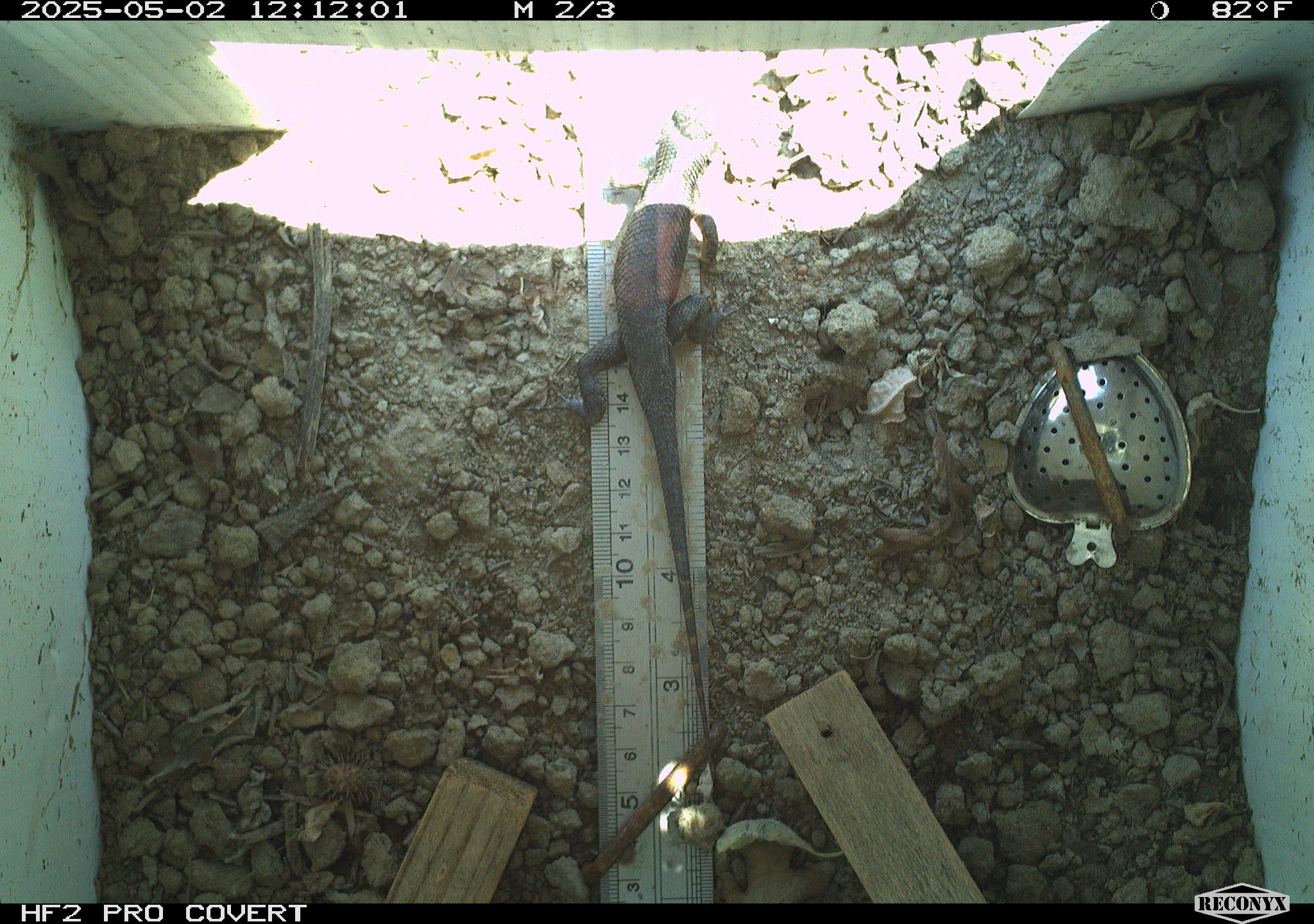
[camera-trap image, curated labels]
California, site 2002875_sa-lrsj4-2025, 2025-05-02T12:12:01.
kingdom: Animalia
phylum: Chordata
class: Reptilia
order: Squamata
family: Phrynosomatidae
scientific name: Phrynosomatidae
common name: north american spiny lizards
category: sceloporus/uta species